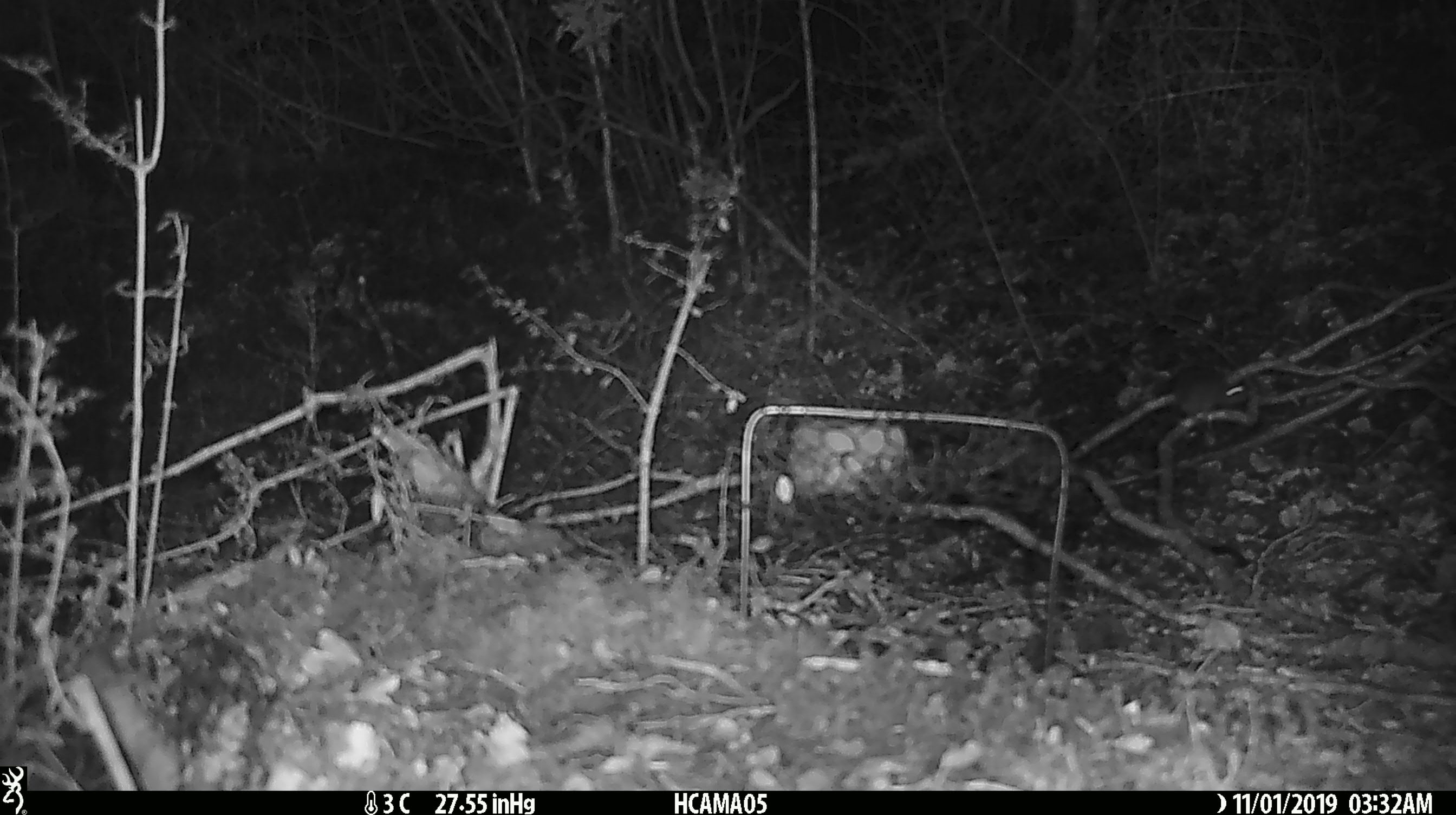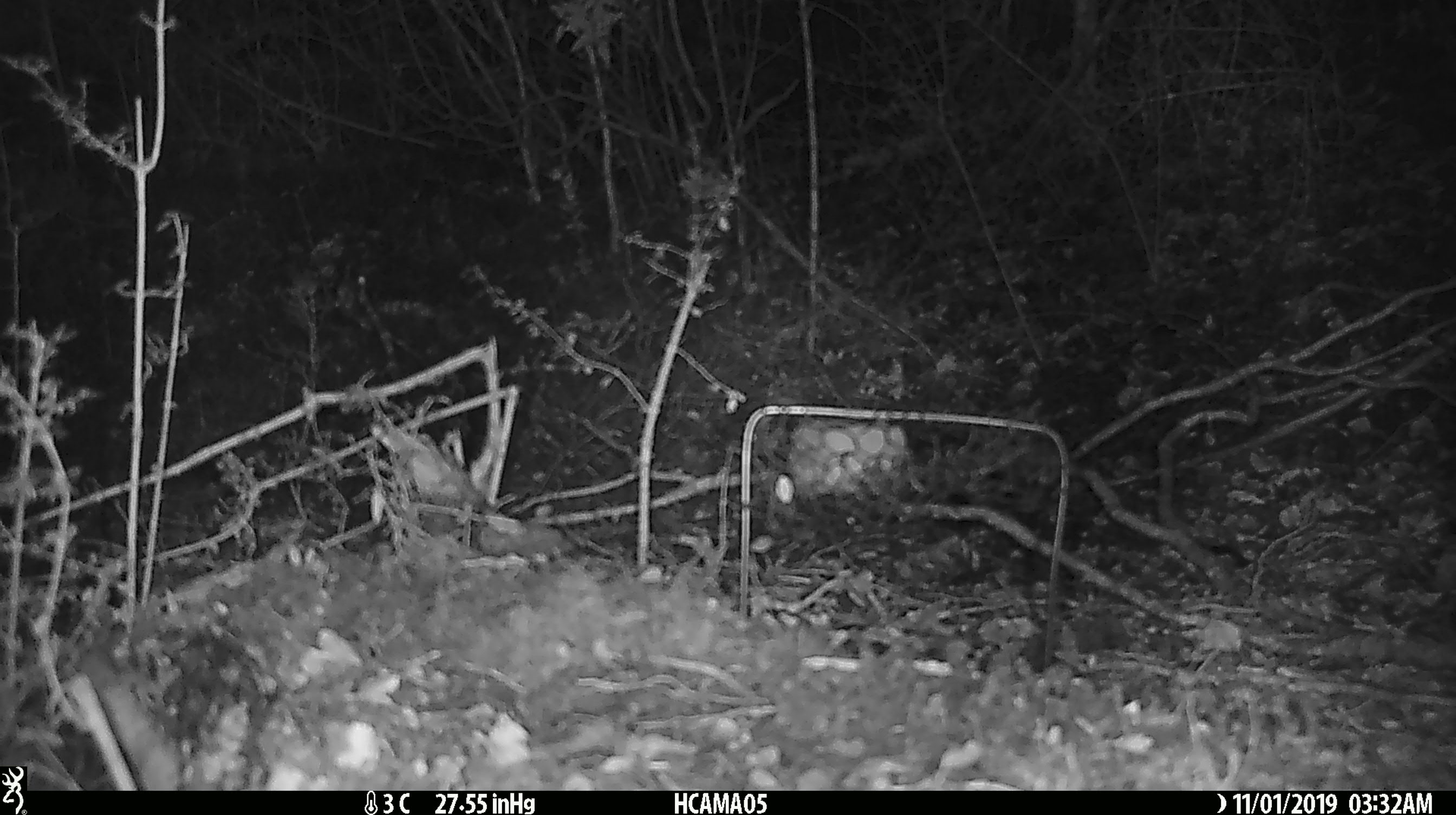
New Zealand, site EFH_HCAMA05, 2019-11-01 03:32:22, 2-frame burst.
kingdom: Animalia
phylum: Chordata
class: Mammalia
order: Rodentia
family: Muridae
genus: Mus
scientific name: Mus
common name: mouse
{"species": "mouse (Mus)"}